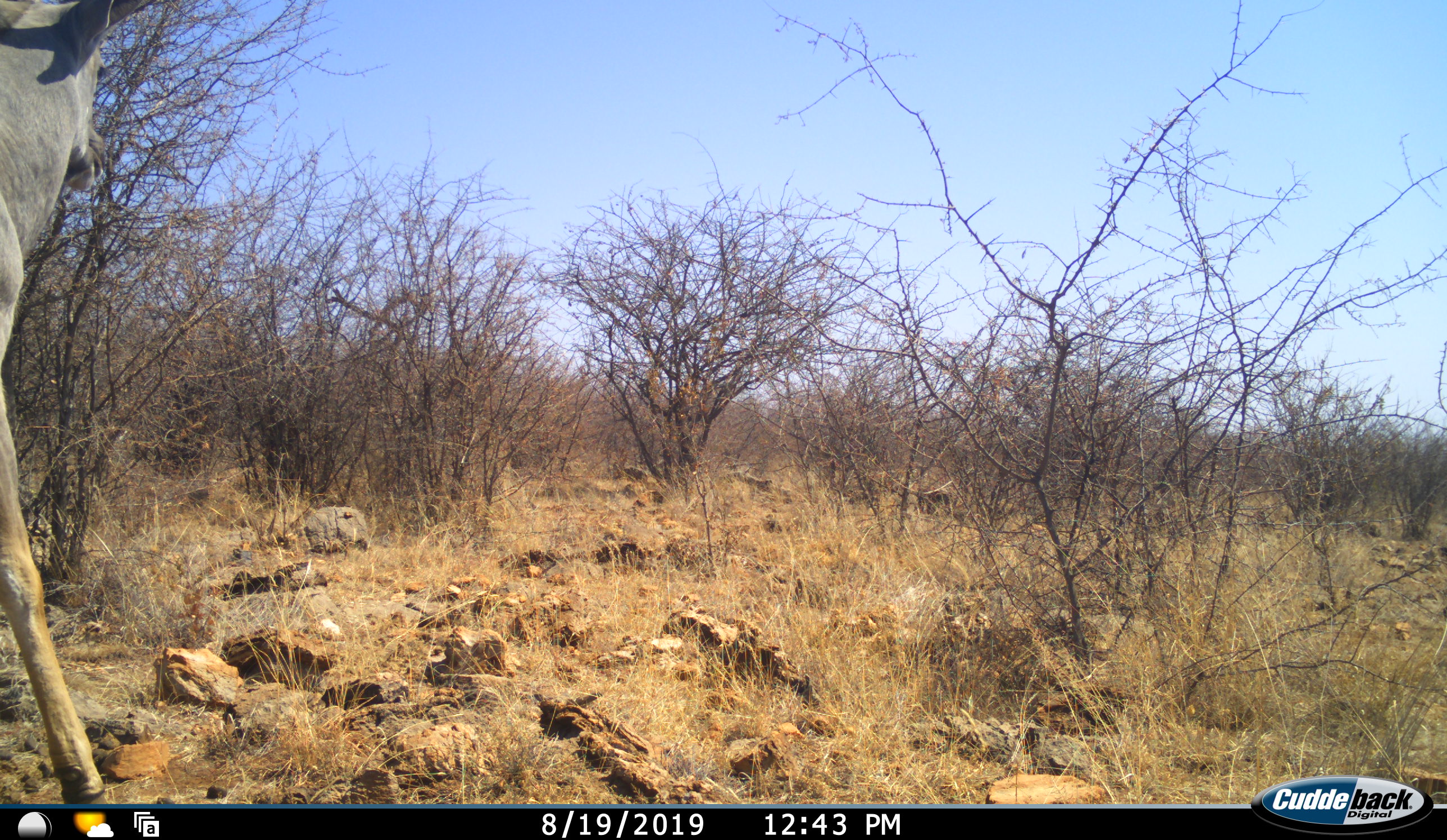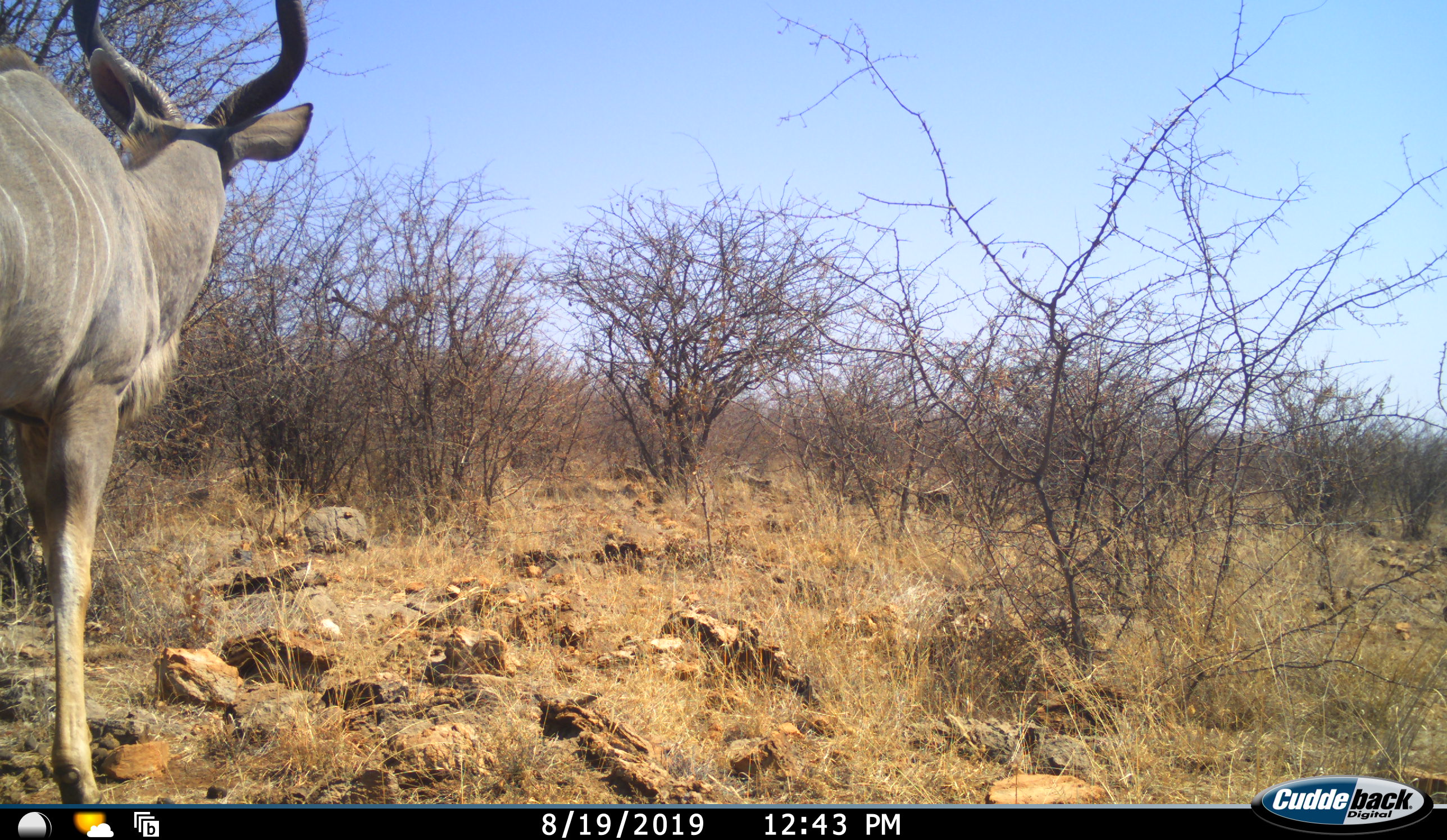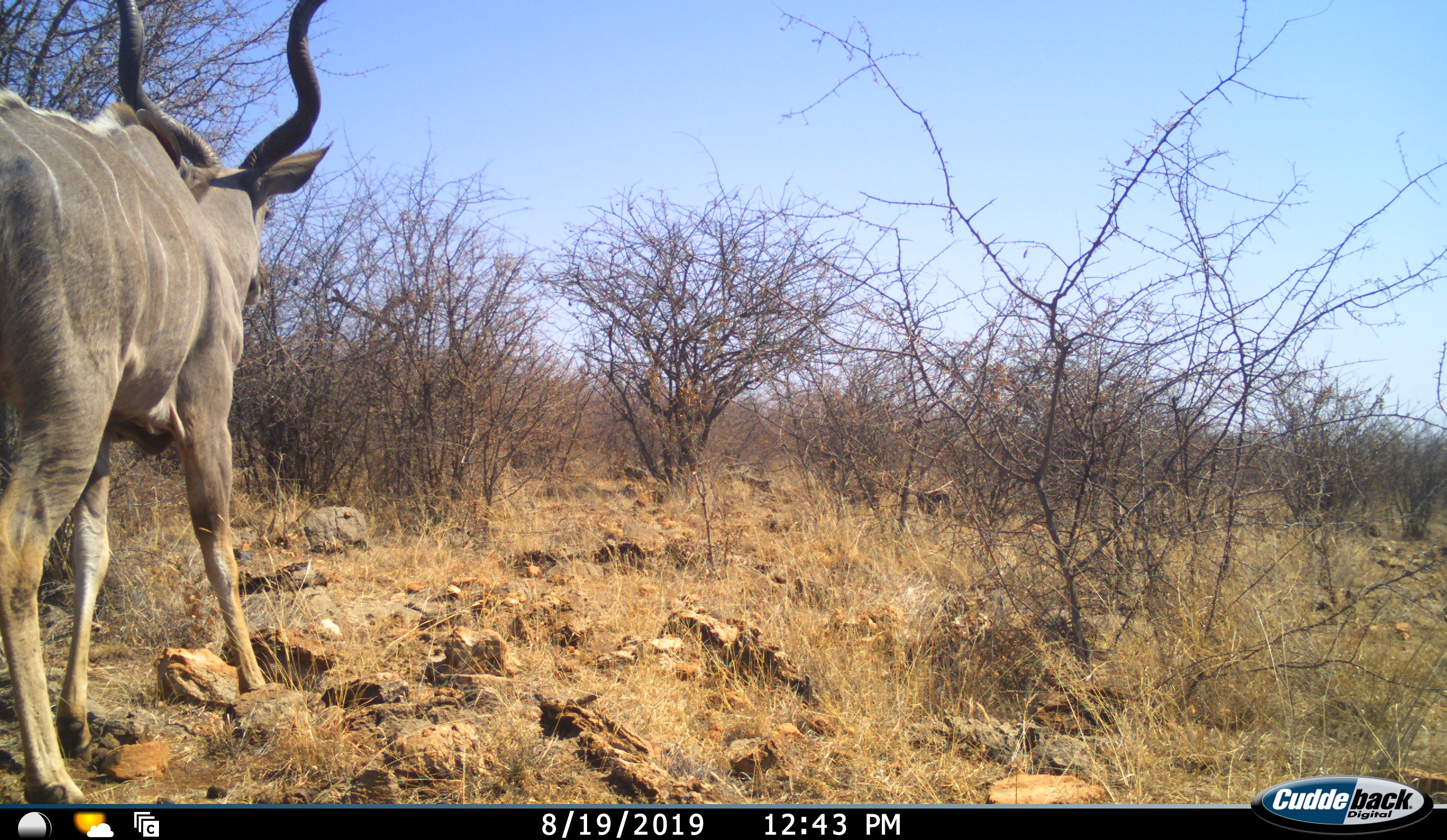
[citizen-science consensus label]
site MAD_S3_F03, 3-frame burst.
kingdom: Animalia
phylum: Chordata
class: Mammalia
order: Artiodactyla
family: Bovidae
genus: Tragelaphus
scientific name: Tragelaphus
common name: kudu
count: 1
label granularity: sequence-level